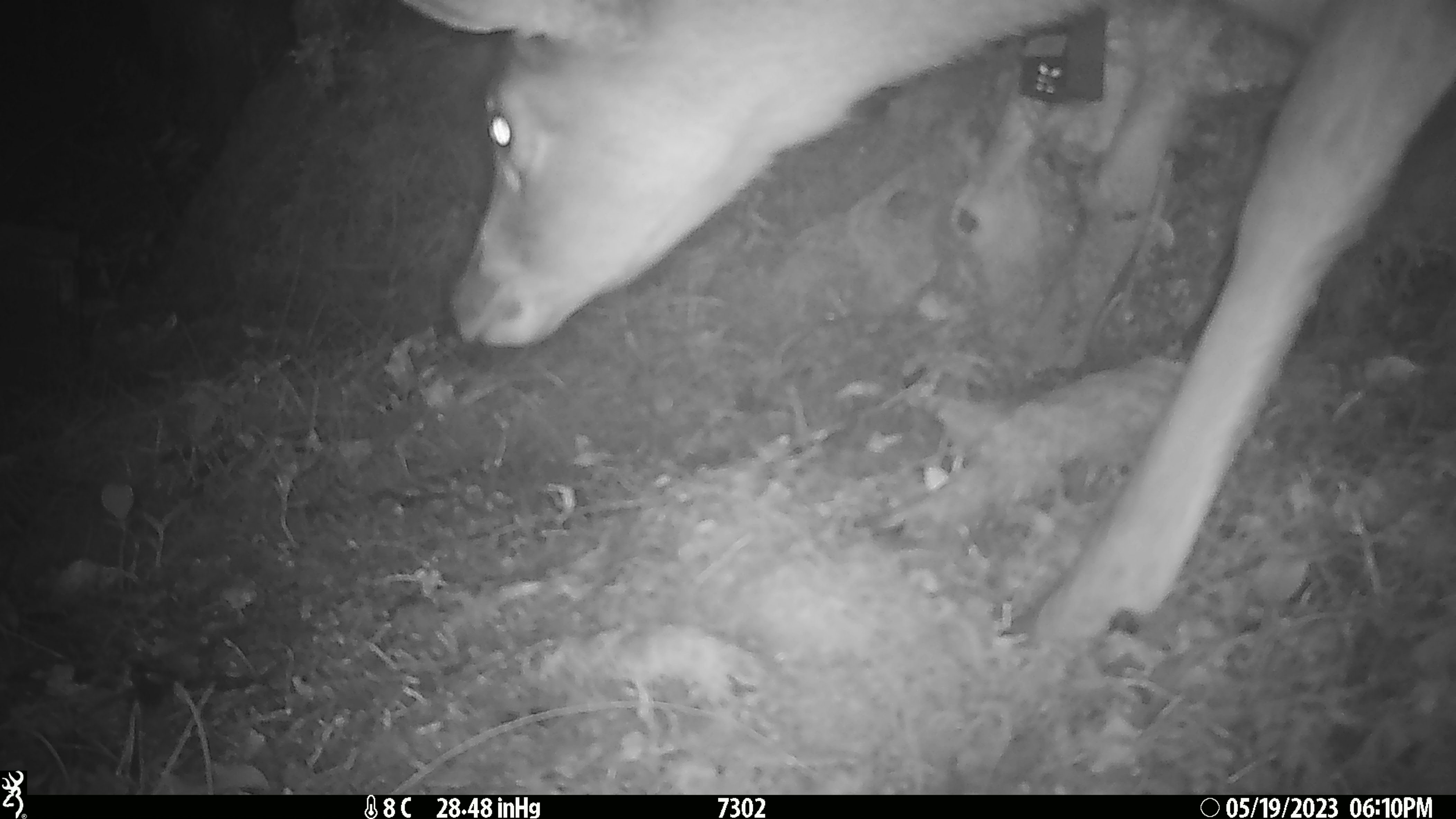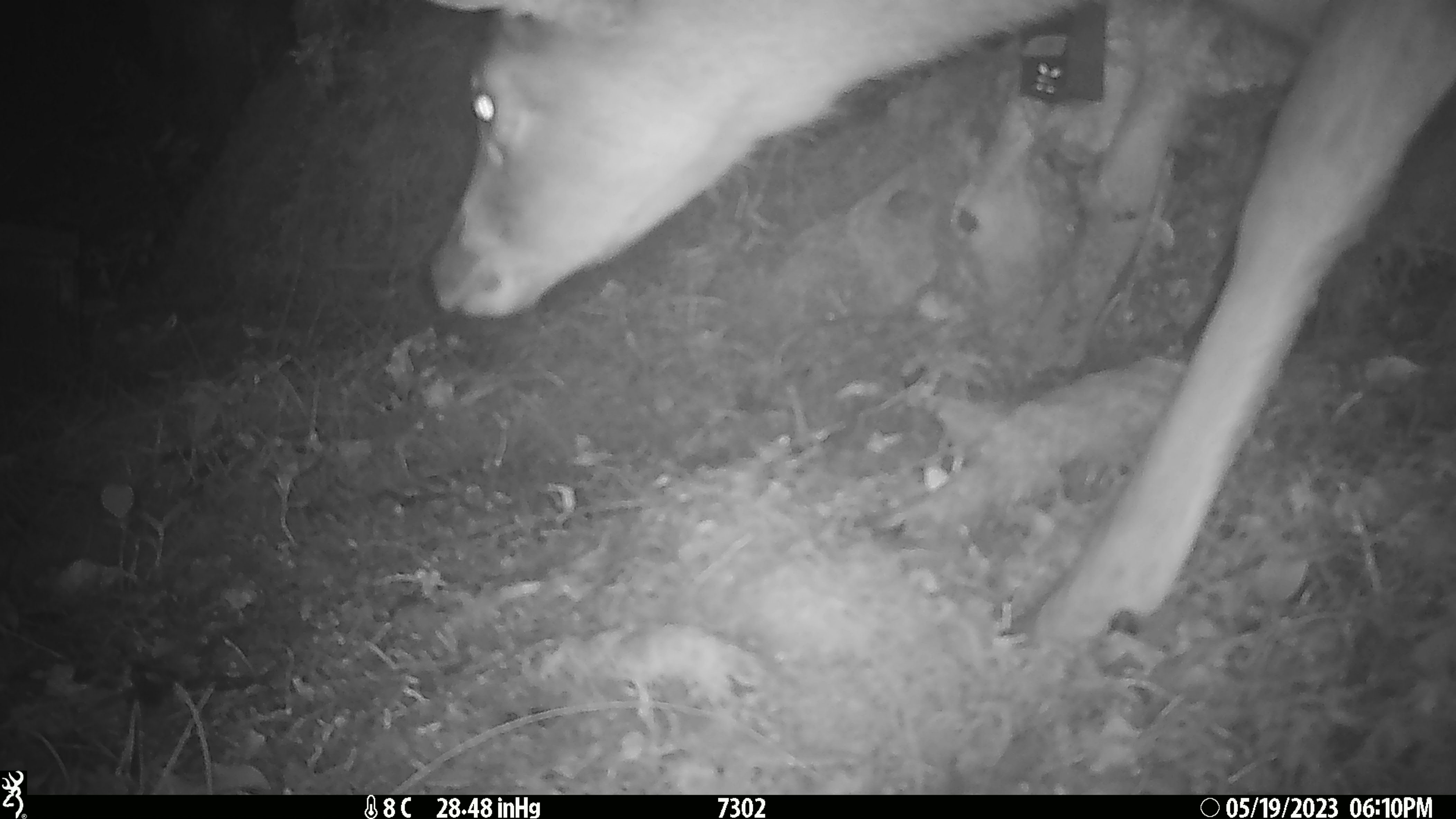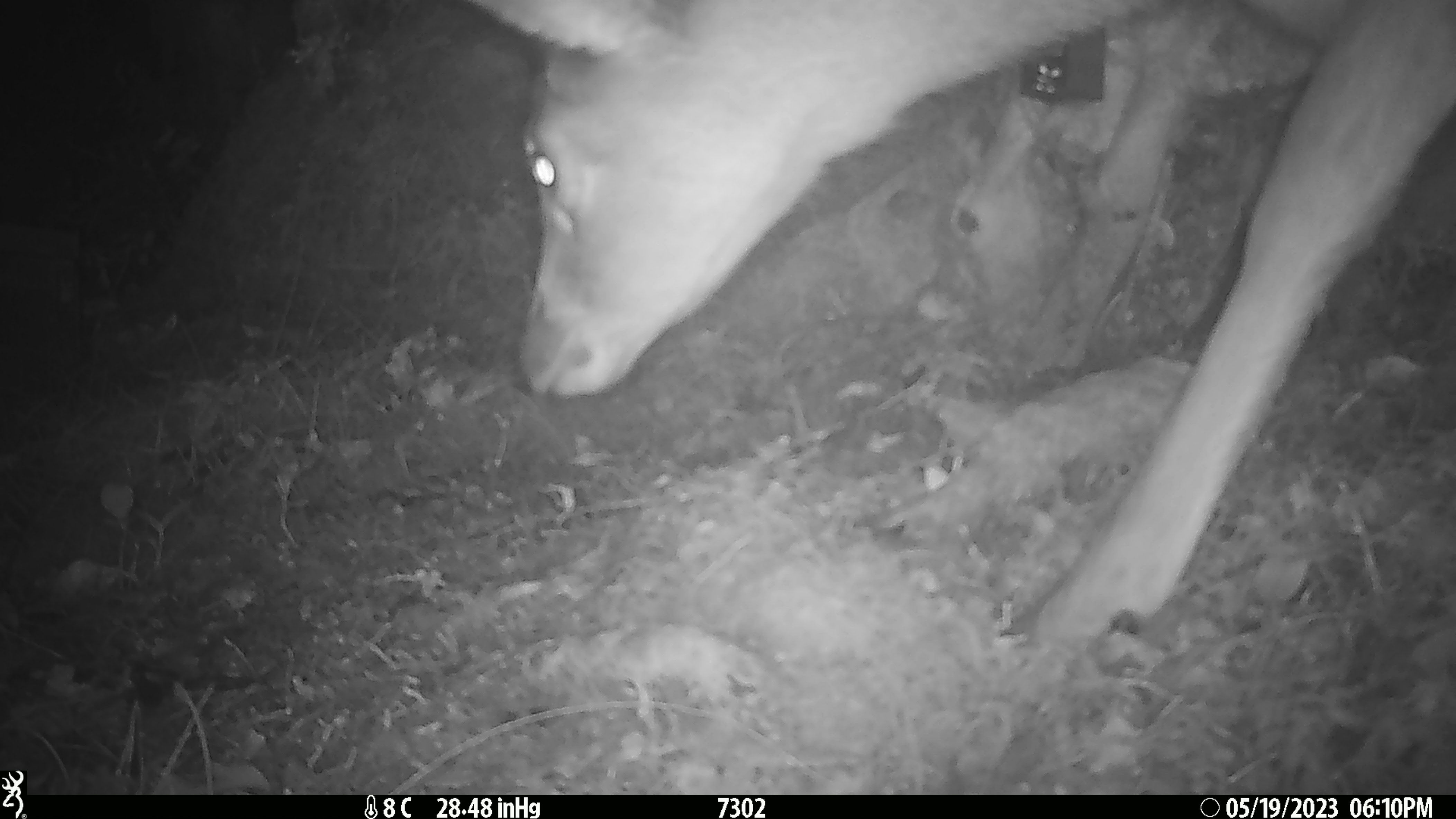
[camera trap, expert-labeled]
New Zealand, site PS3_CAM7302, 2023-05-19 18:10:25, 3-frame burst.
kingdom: Animalia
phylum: Chordata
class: Mammalia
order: Artiodactyla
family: Cervidae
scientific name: Cervidae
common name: deer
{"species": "deer (Cervidae)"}